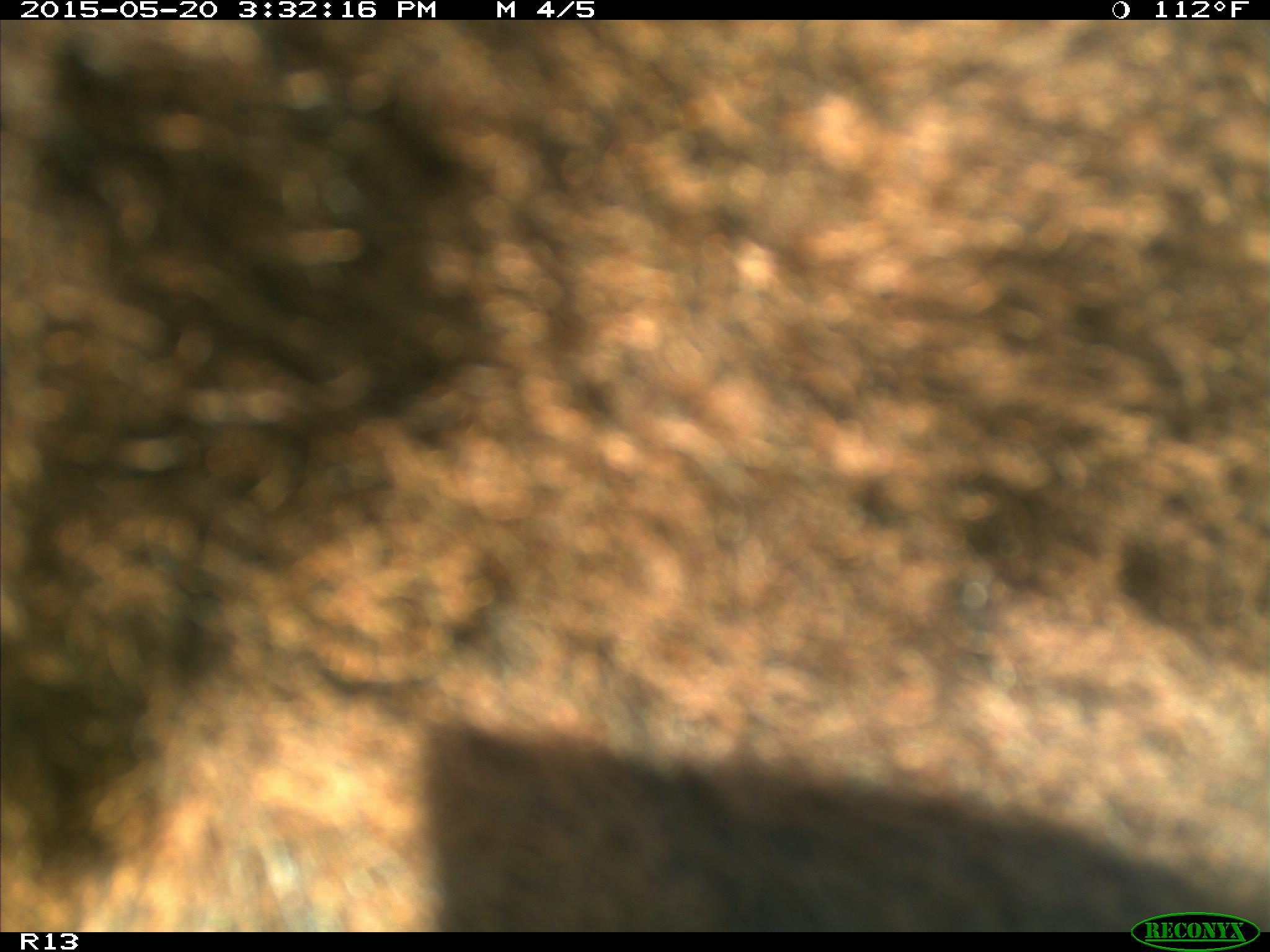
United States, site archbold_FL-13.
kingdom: Animalia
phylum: Chordata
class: Mammalia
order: Artiodactyla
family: Bovidae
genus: Bos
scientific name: Bos taurus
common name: domestic cow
Bos taurus (domestic cow).